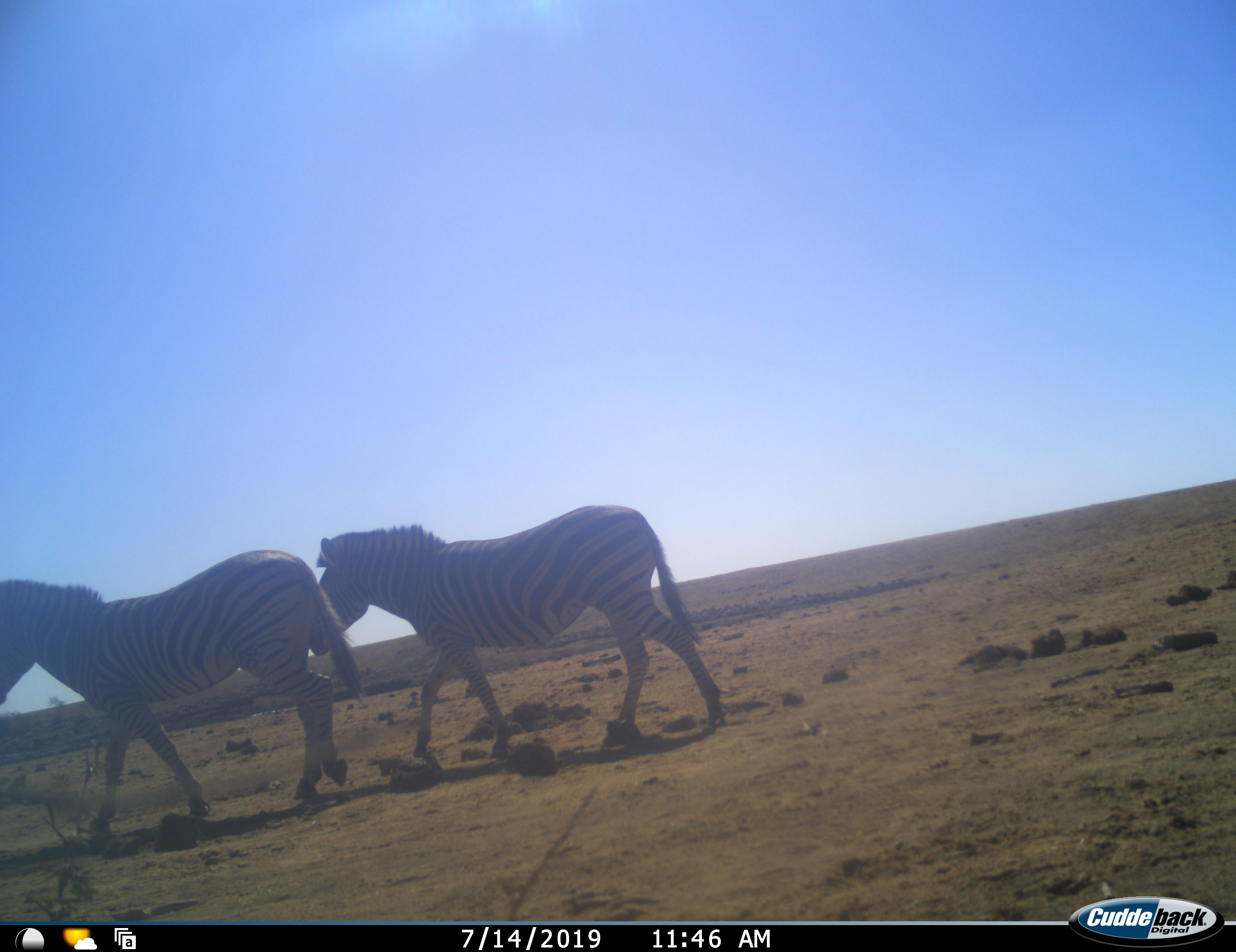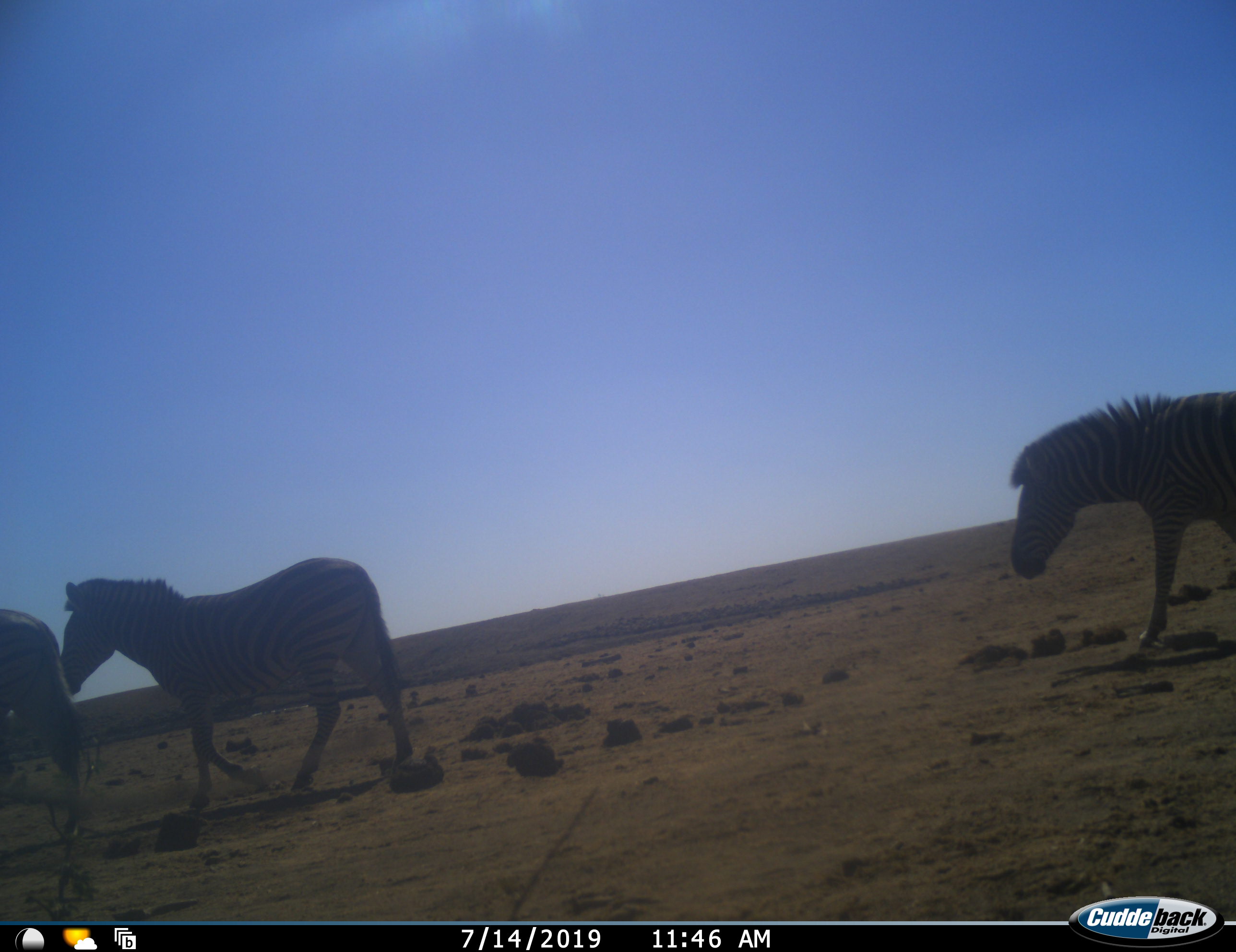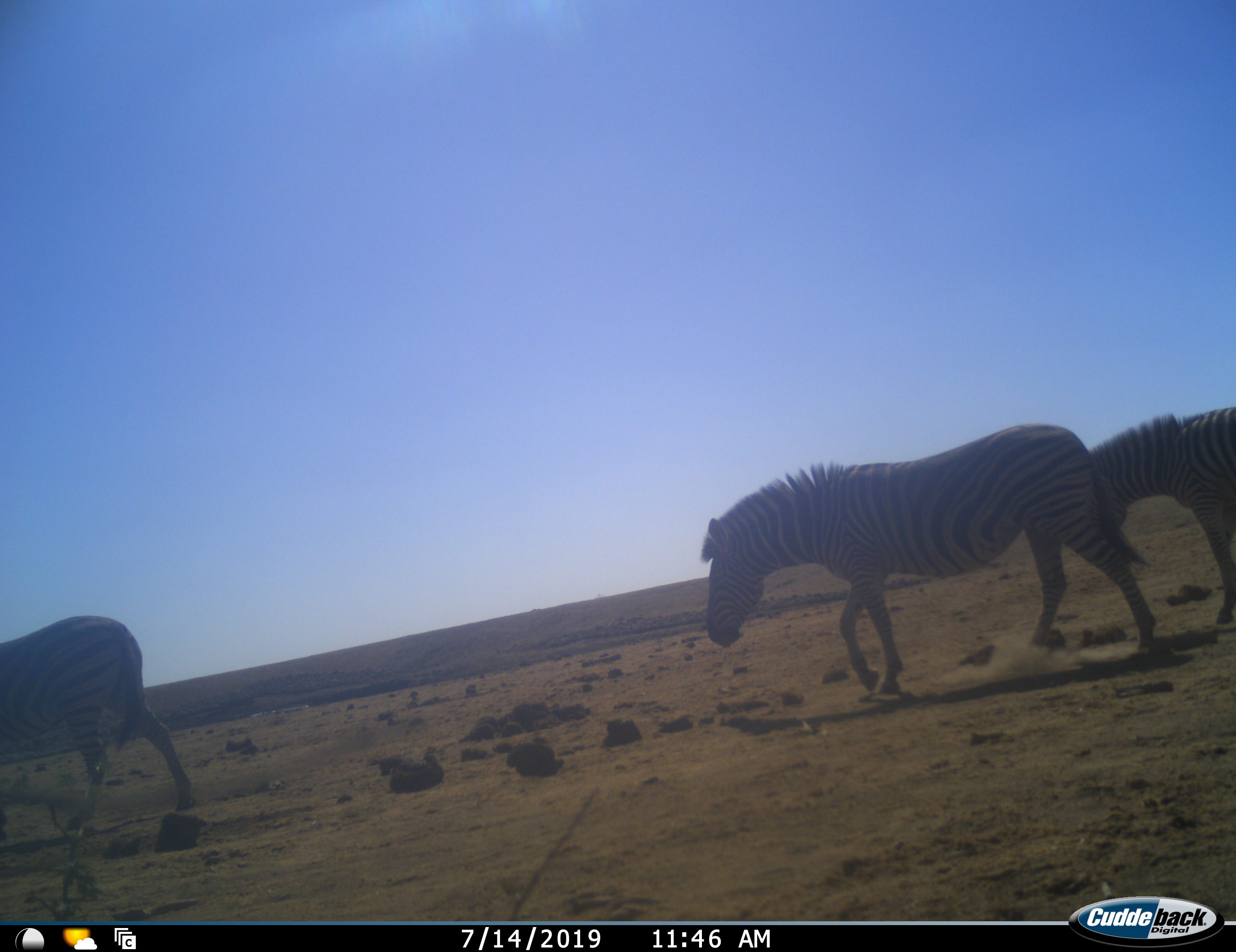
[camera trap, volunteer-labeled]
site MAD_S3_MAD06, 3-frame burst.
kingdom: Animalia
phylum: Chordata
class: Mammalia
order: Perissodactyla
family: Equidae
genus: Equus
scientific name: Equus quagga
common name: plains zebra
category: zebraplains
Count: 4.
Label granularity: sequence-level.